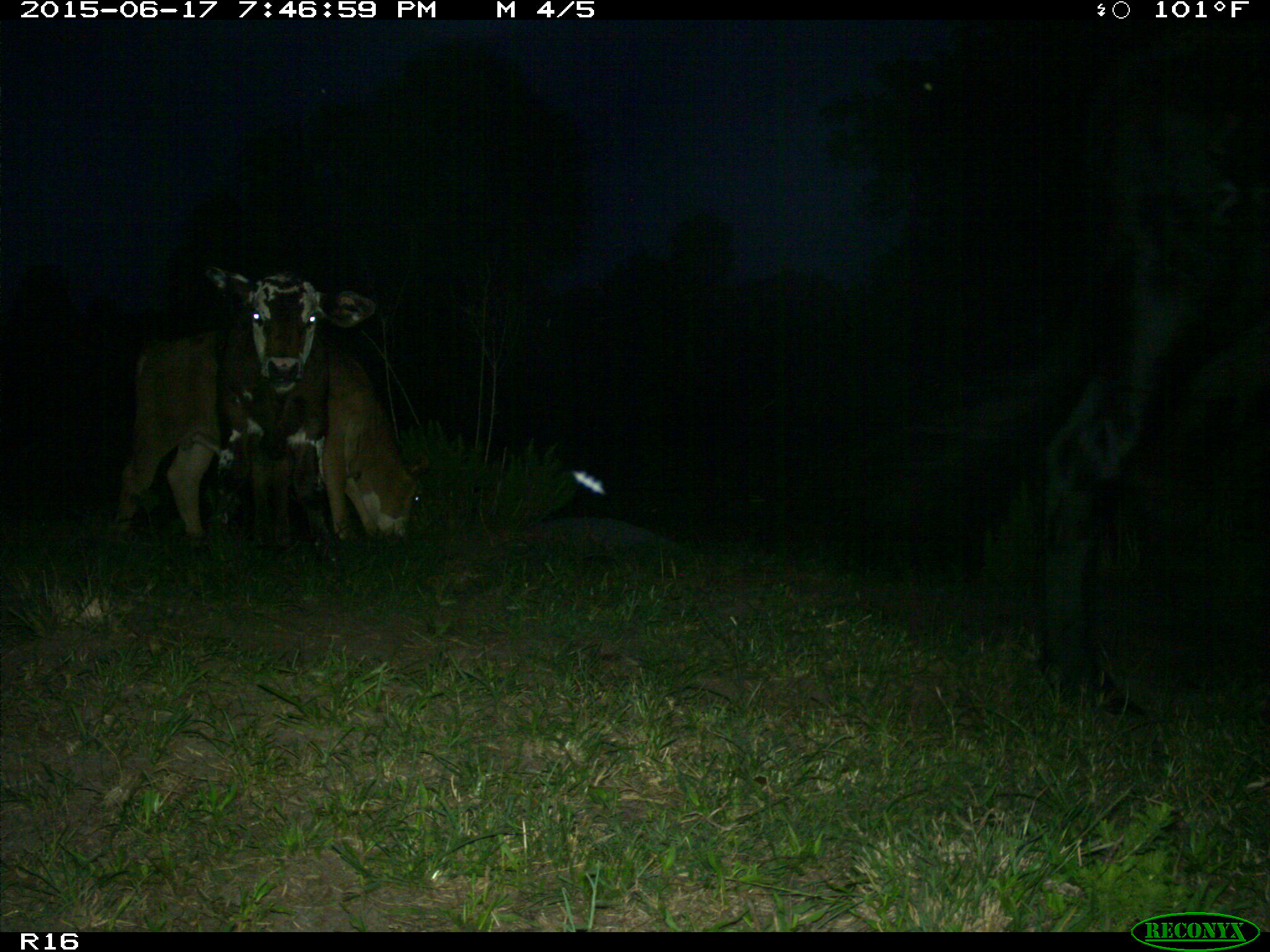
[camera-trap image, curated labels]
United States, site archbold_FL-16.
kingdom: Animalia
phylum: Chordata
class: Mammalia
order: Artiodactyla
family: Bovidae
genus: Bos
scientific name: Bos taurus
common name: domestic cow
Bos taurus (domestic cow).